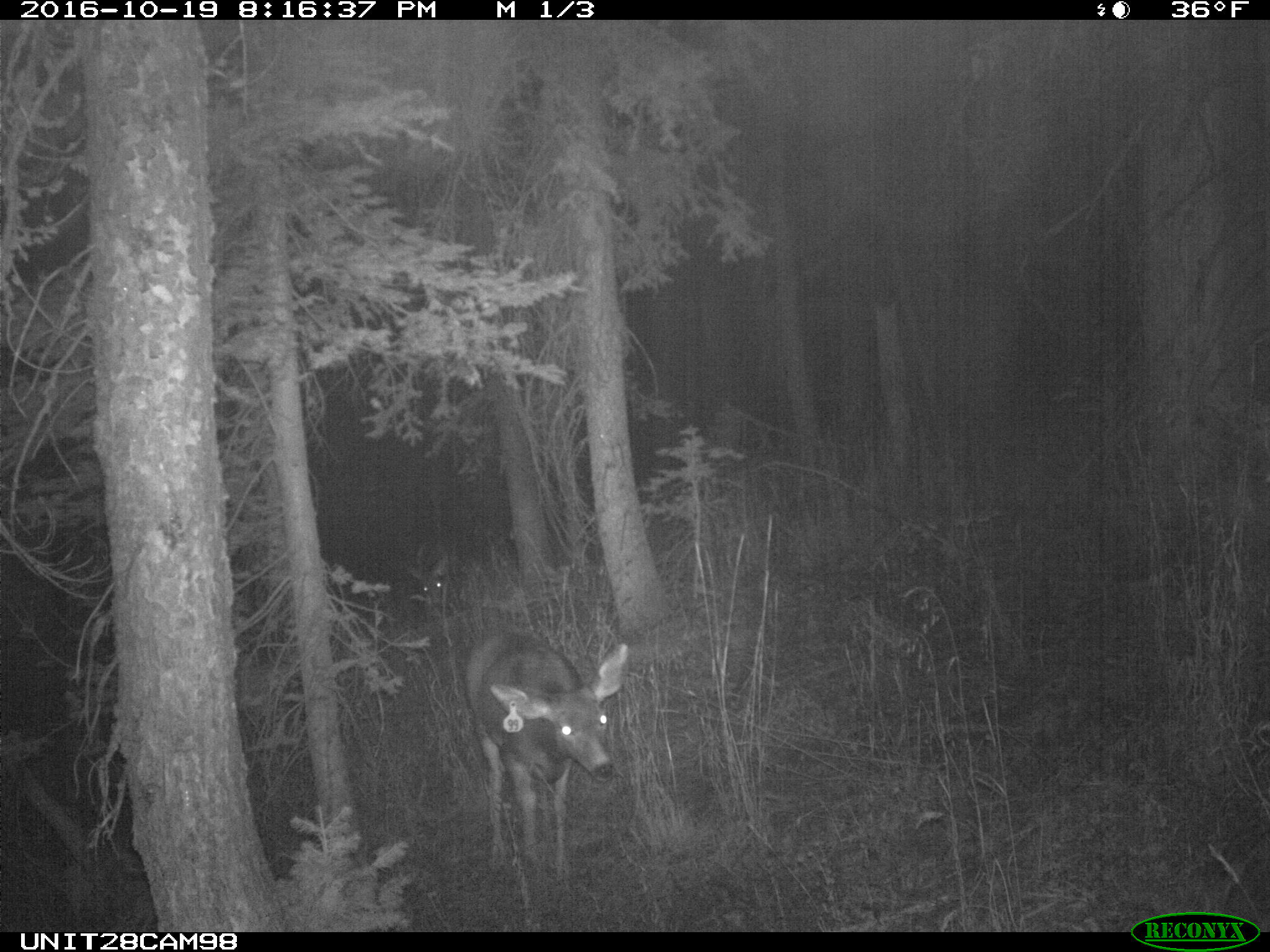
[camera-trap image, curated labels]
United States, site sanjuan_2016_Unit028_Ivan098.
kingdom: Animalia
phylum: Chordata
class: Mammalia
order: Artiodactyla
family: Cervidae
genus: Odocoileus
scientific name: Odocoileus hemionus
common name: mule deer